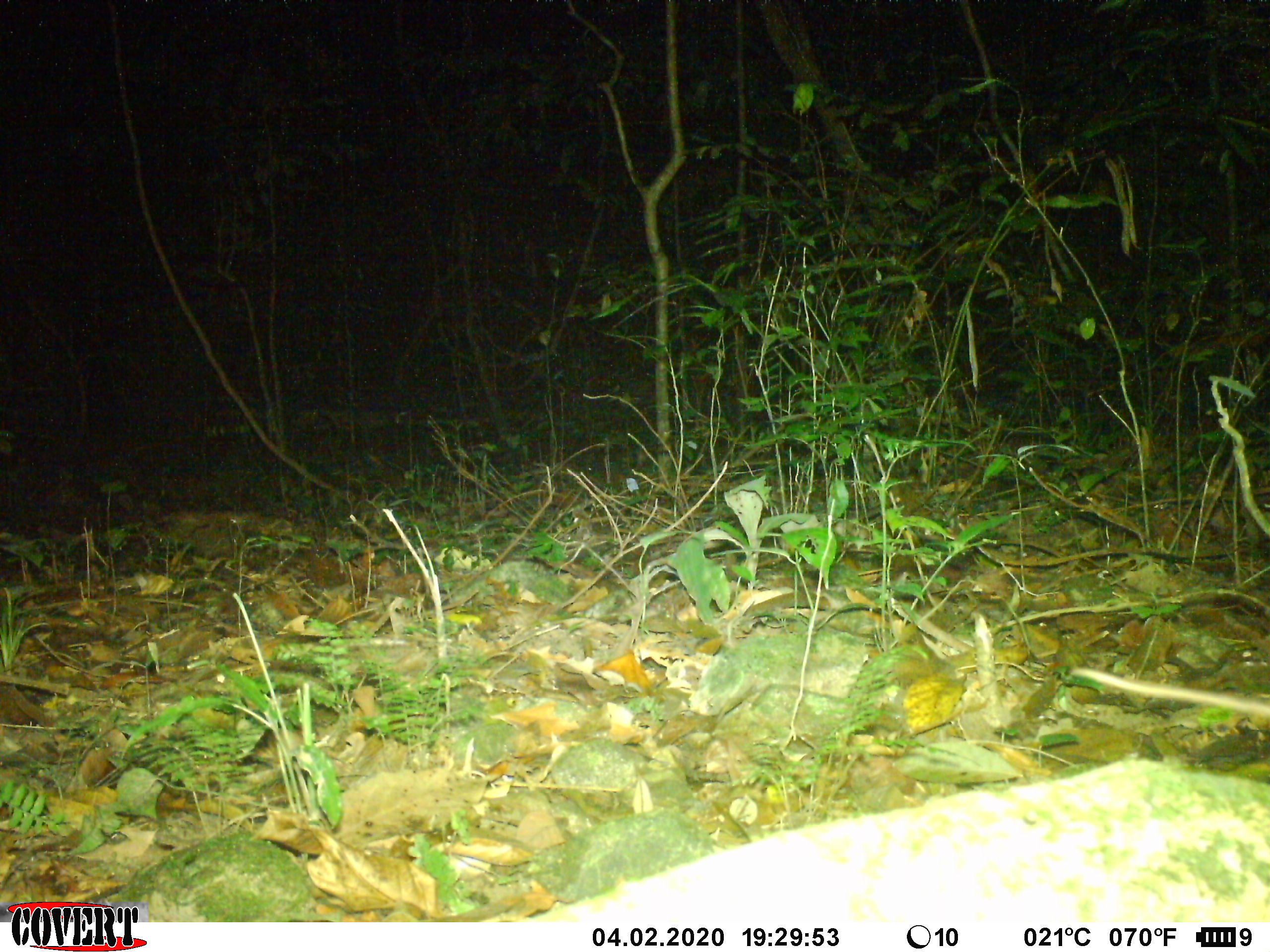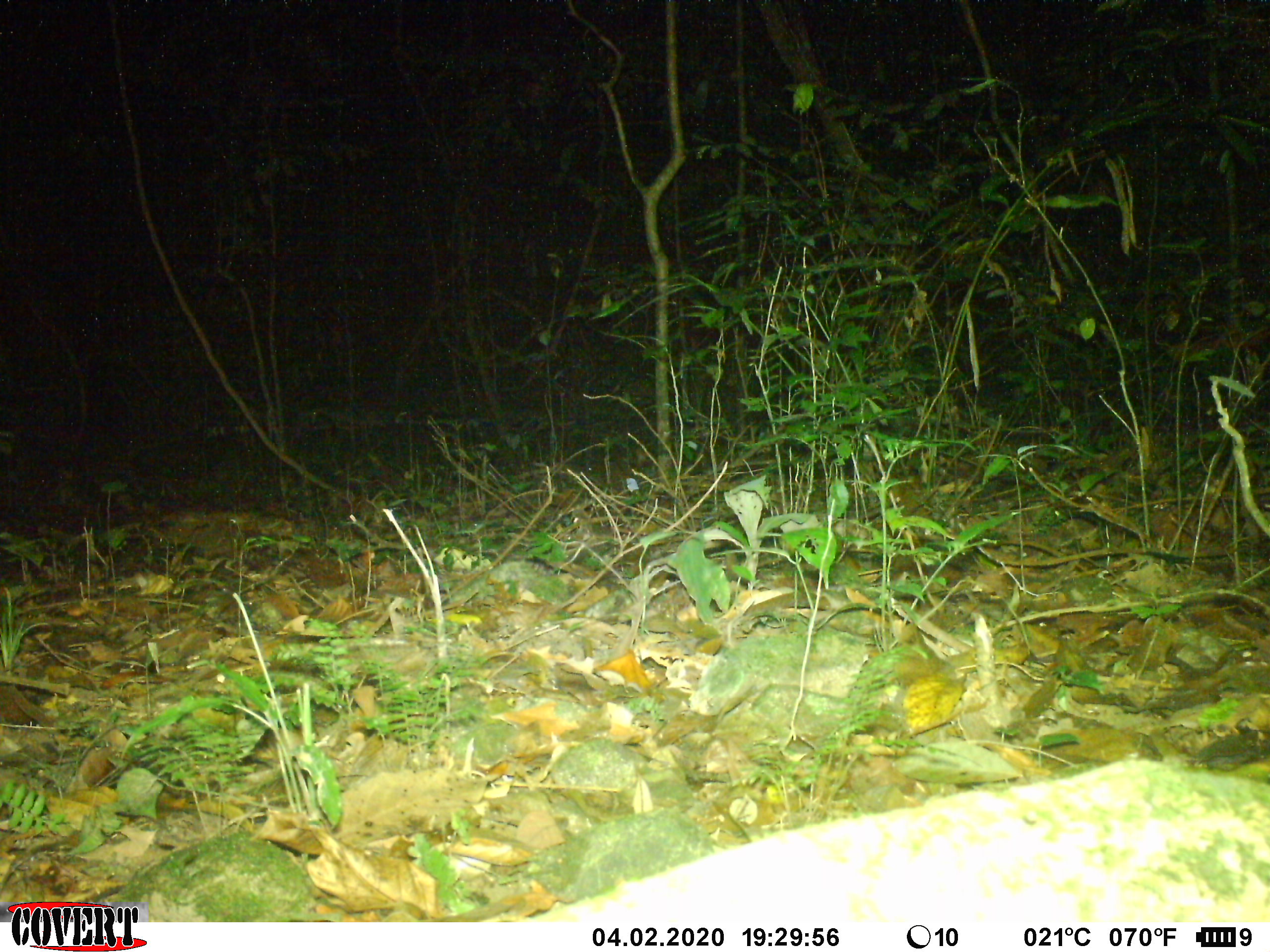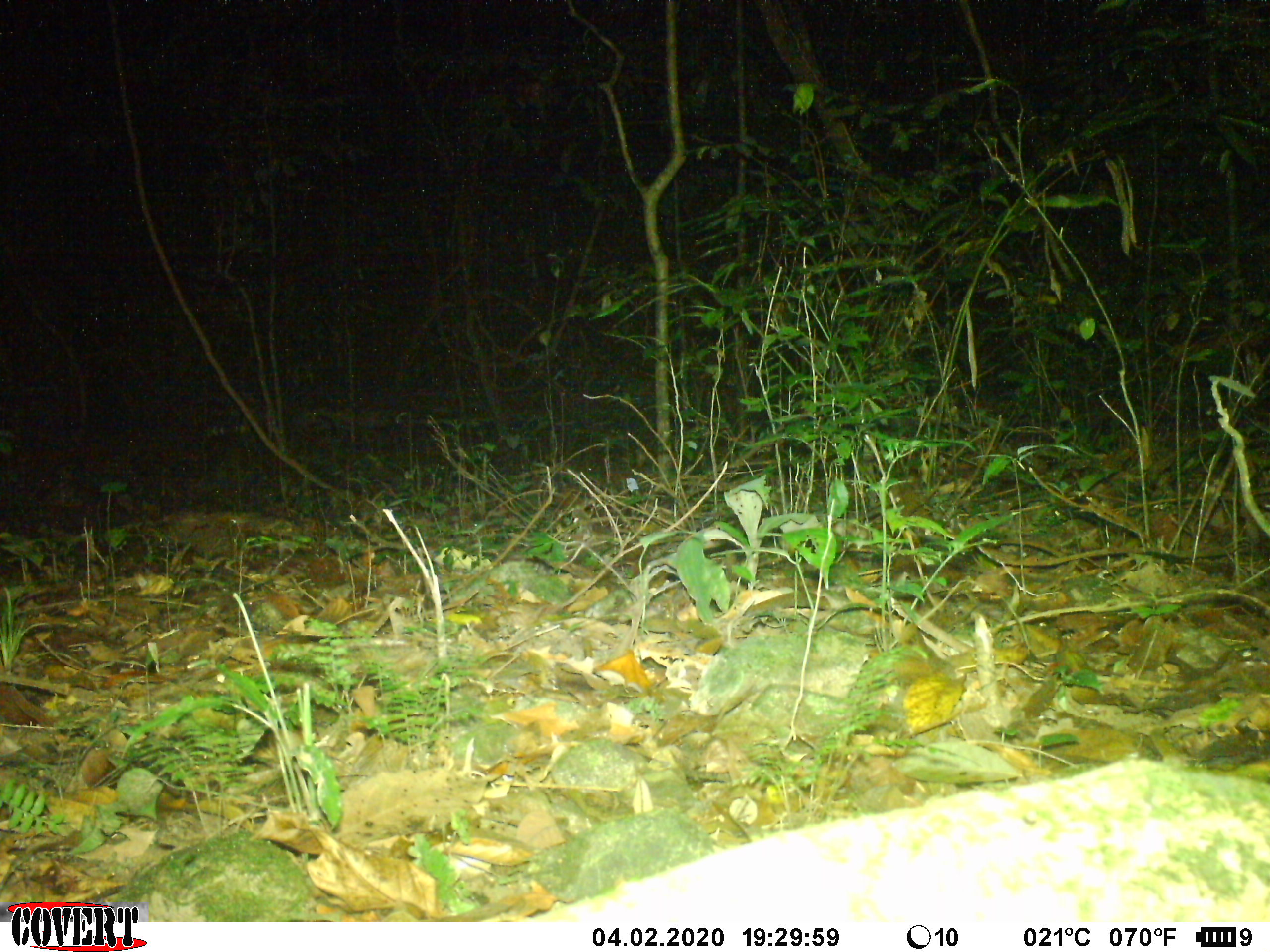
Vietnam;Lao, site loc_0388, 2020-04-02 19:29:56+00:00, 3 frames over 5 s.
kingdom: Animalia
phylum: Chordata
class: Mammalia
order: Rodentia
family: Muridae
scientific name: Muridae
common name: old-world mice and rats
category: unidentified murid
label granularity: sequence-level